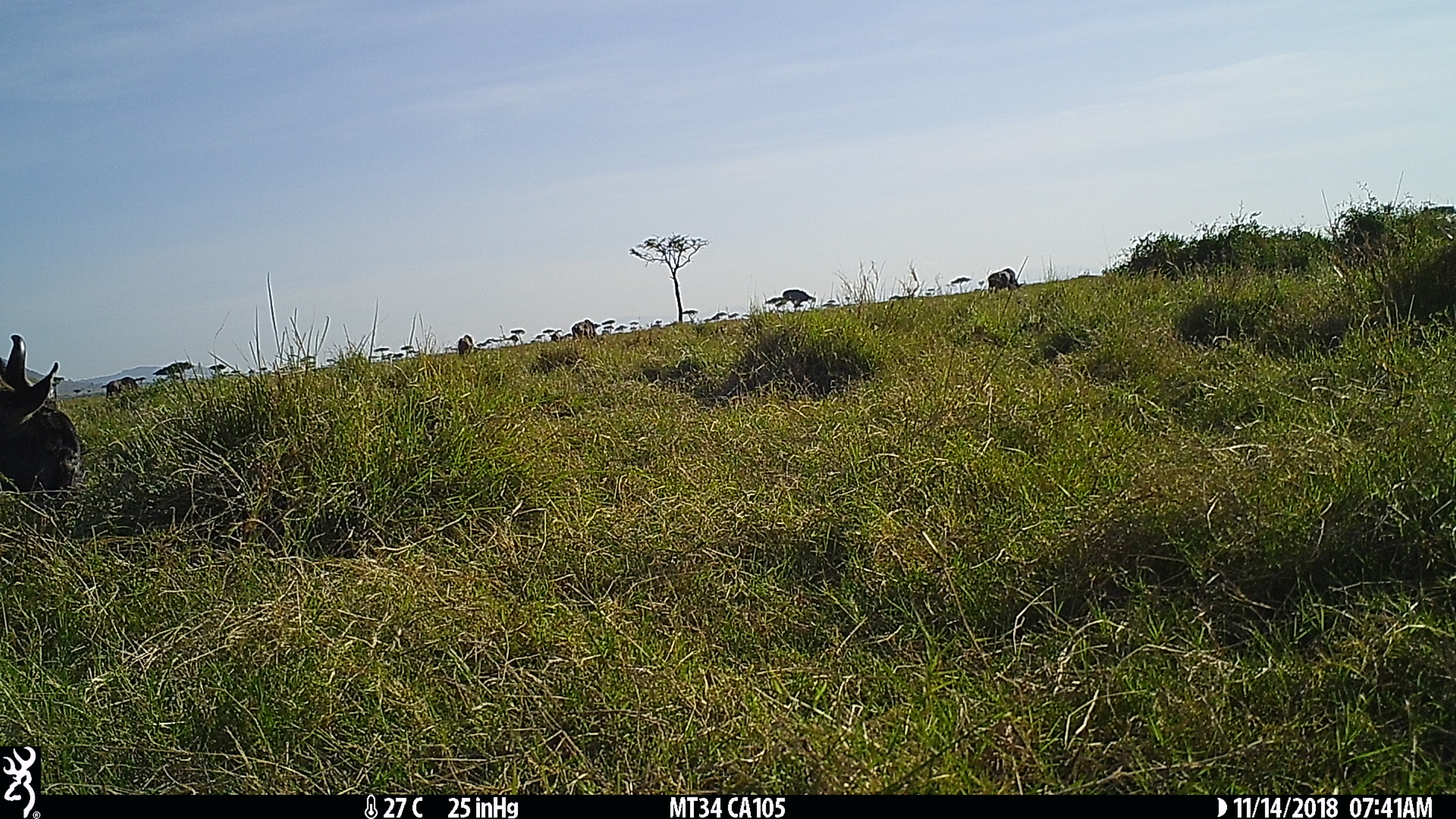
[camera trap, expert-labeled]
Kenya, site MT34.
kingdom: Animalia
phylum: Chordata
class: Mammalia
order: Artiodactyla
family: Bovidae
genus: Connochaetes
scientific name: Connochaetes taurinus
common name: blue wildebeest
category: wildebeest